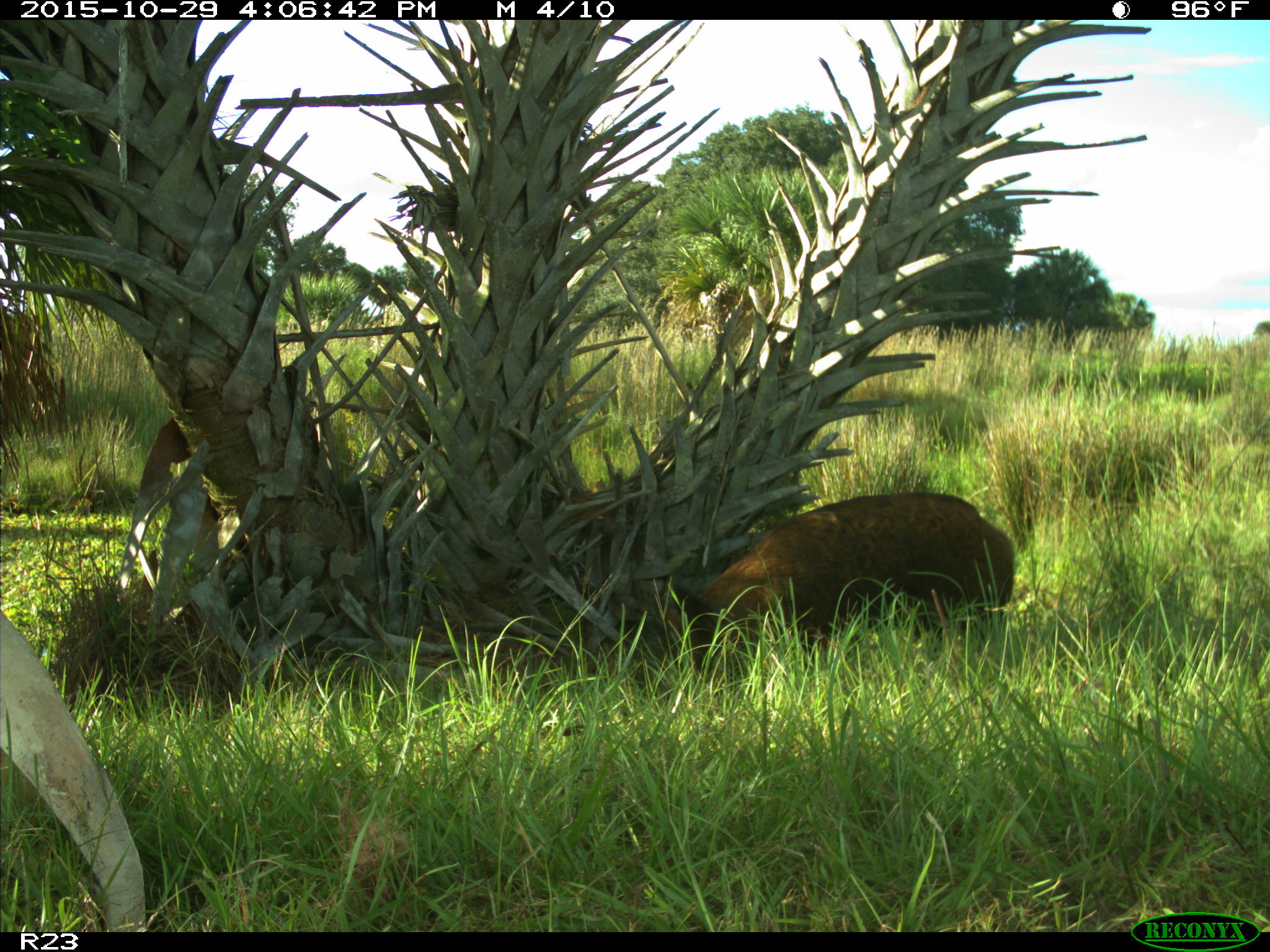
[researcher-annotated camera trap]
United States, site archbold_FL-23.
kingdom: Animalia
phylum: Chordata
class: Mammalia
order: Artiodactyla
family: Suidae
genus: Sus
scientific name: Sus scrofa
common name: wild boar